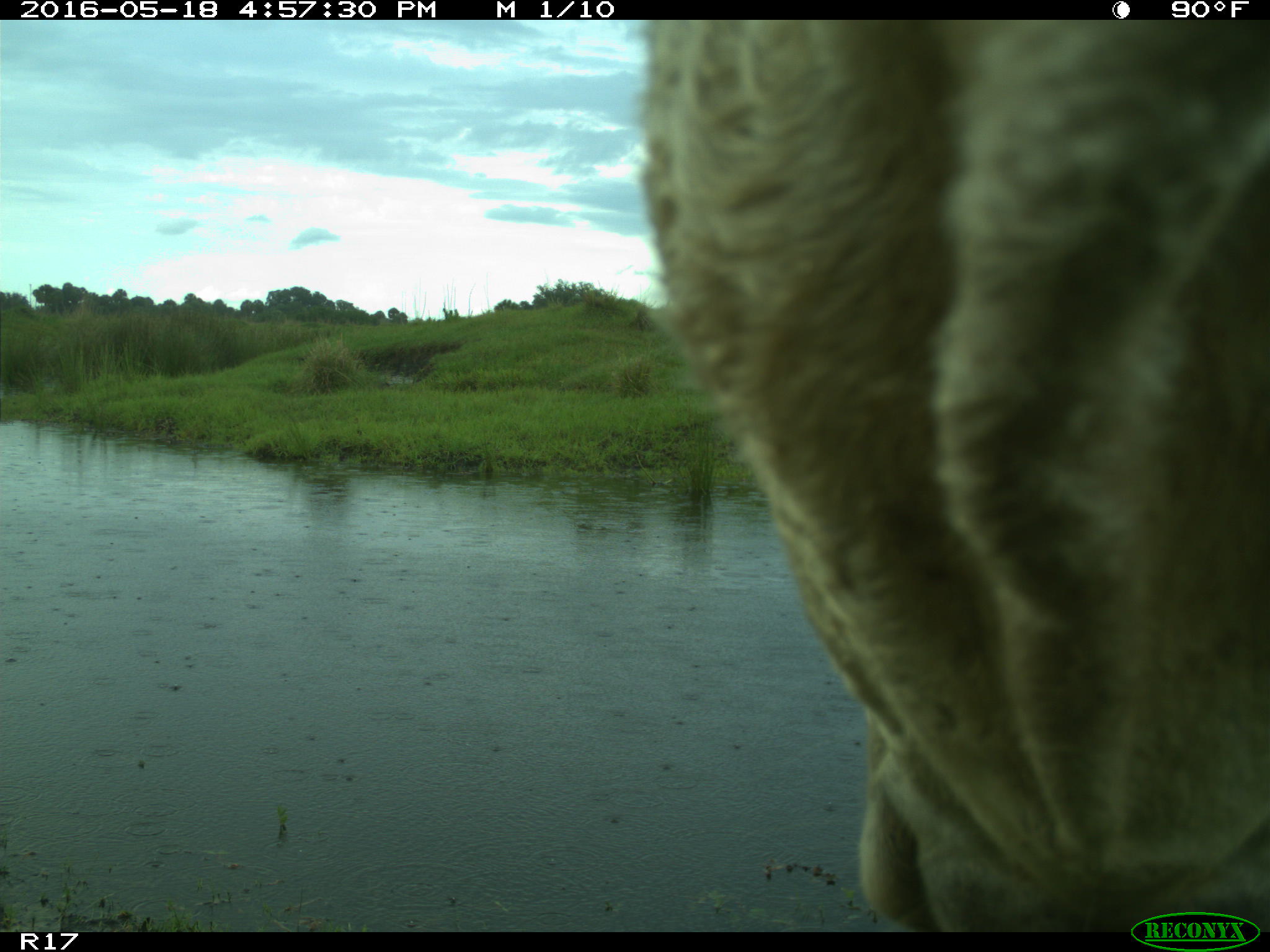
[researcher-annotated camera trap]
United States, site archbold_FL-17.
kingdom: Animalia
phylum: Chordata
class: Mammalia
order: Artiodactyla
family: Bovidae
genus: Bos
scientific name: Bos taurus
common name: domestic cow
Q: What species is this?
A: Bos taurus (domestic cow).